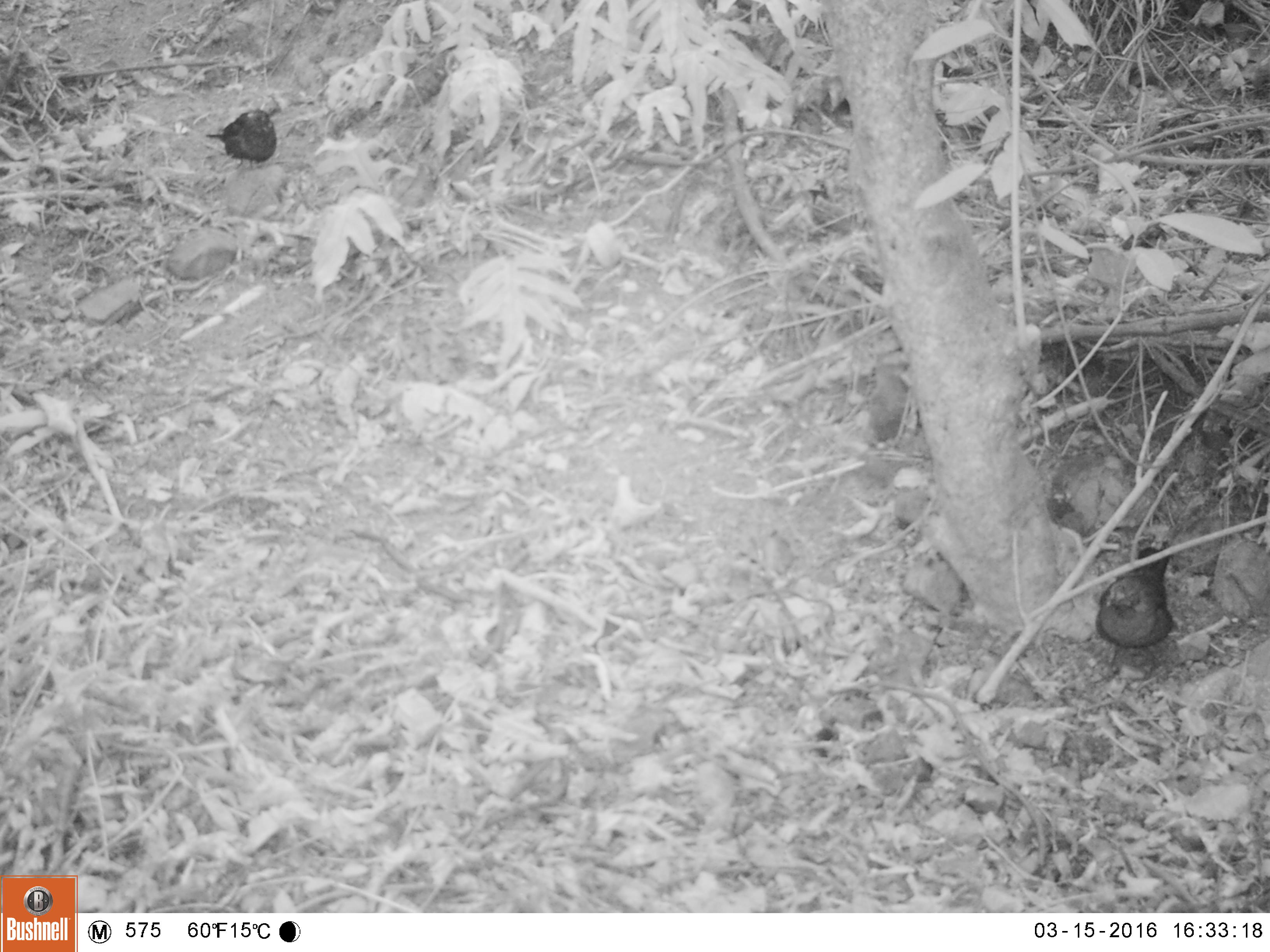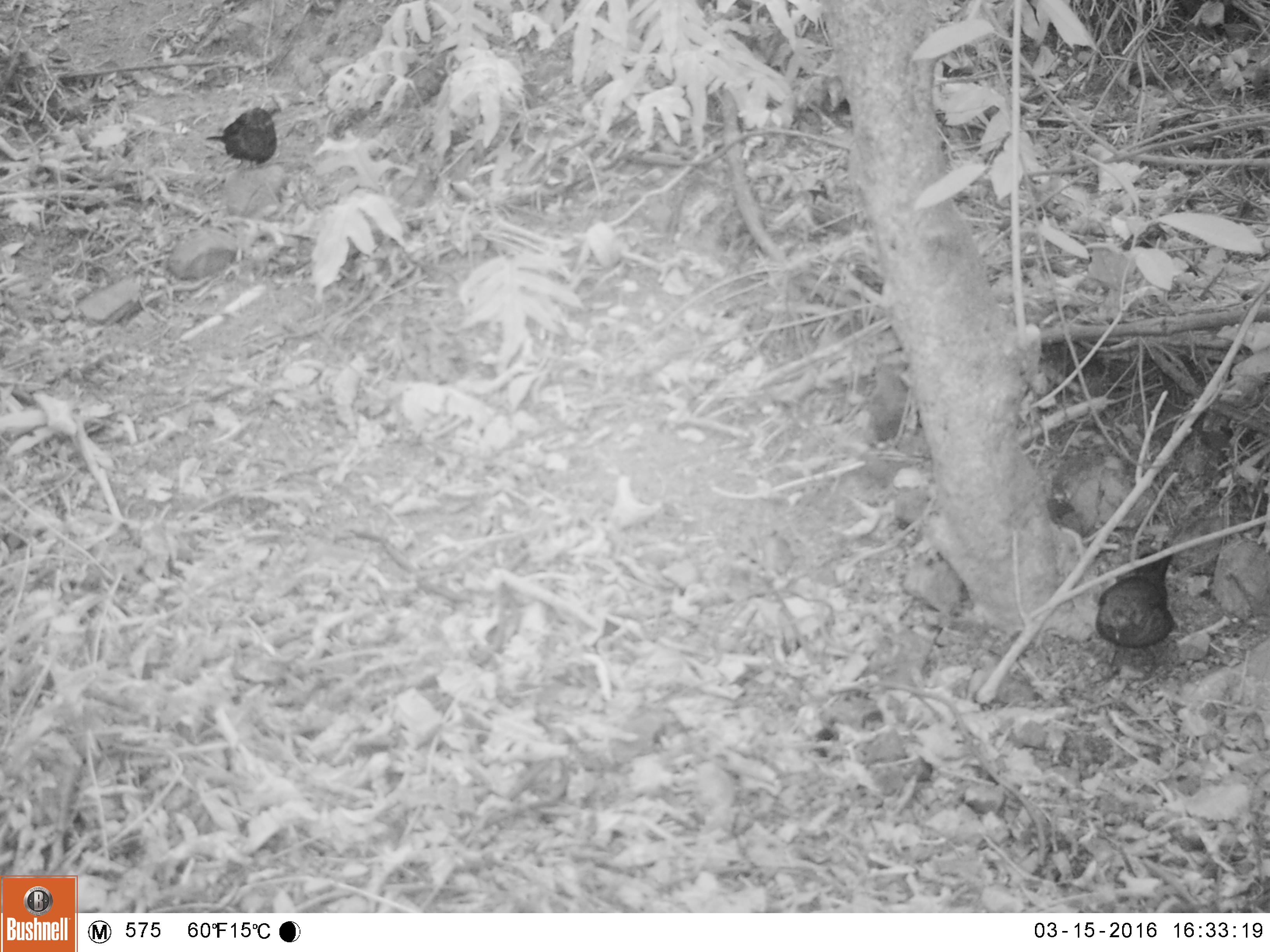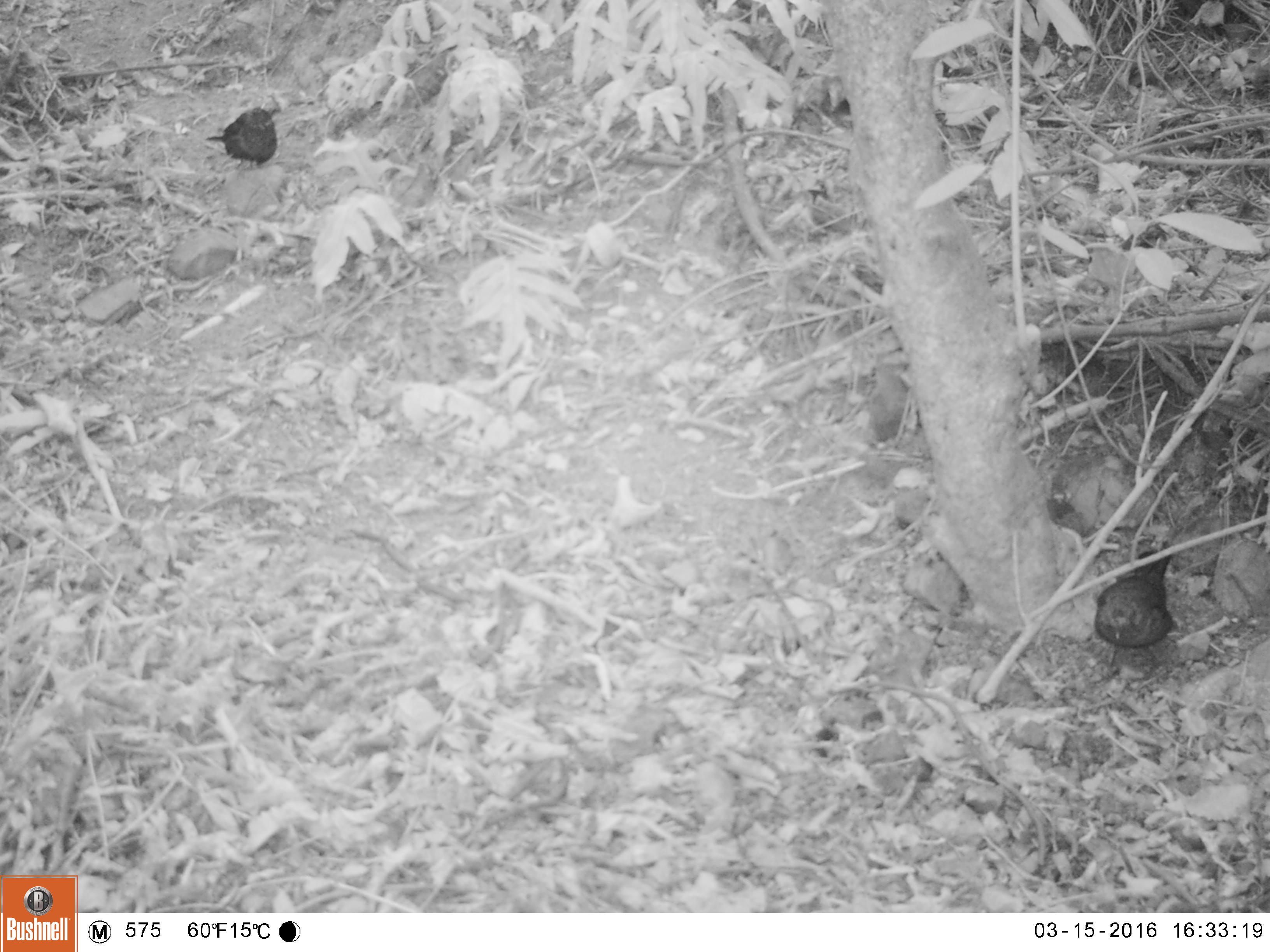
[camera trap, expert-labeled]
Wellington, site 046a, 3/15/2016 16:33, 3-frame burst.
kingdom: Animalia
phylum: Chordata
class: Aves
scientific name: Aves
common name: bird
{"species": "bird (Aves)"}